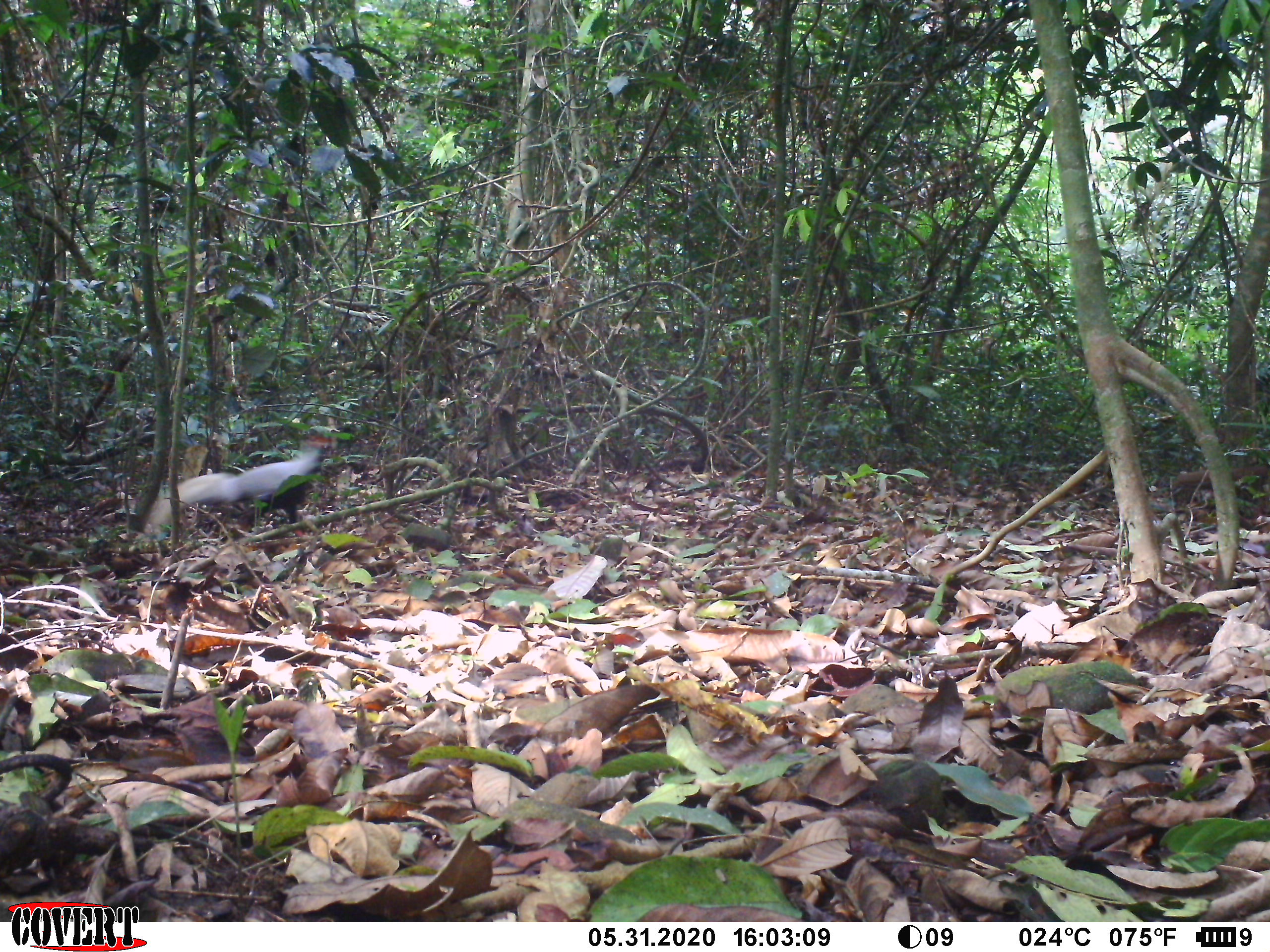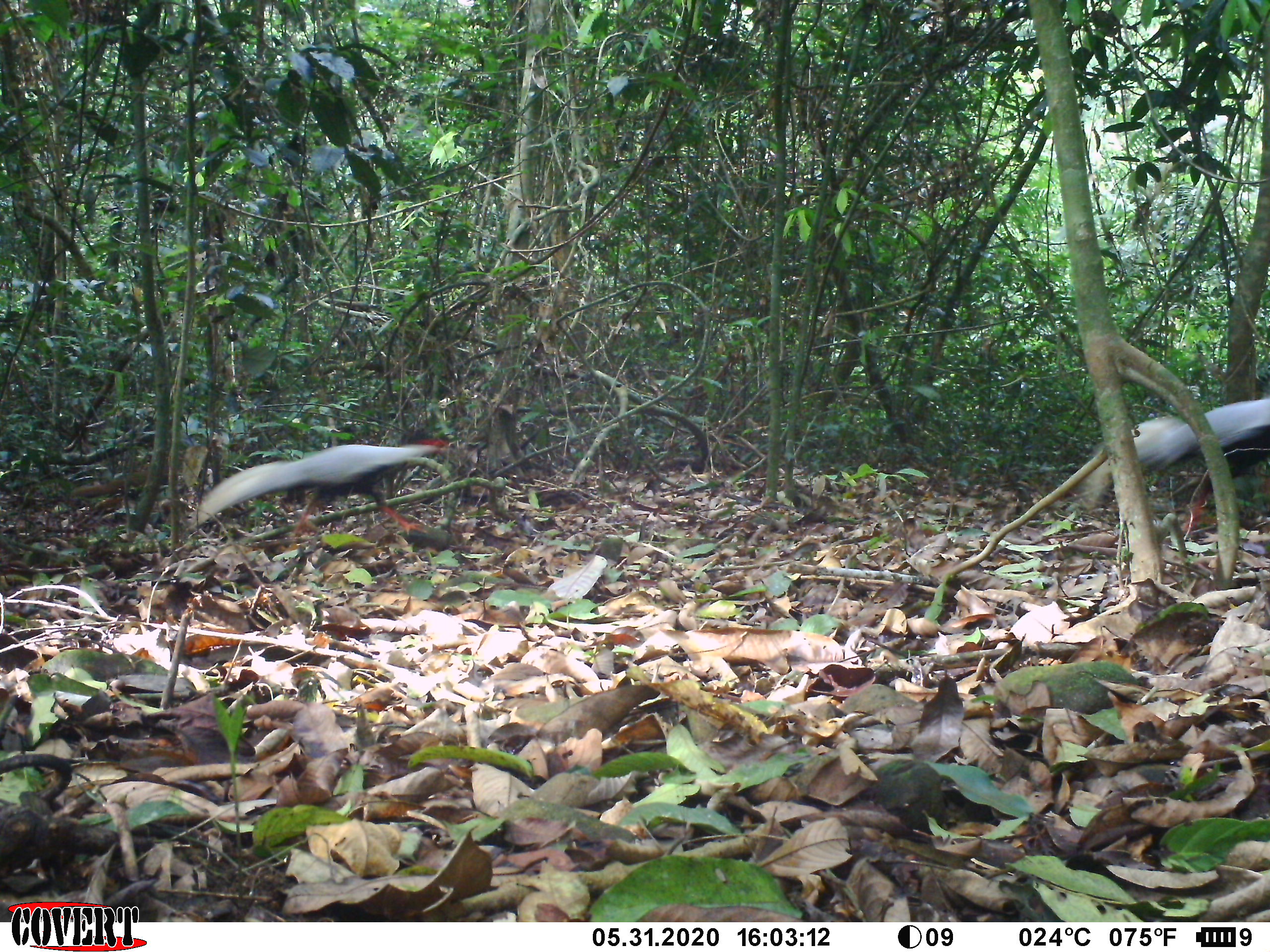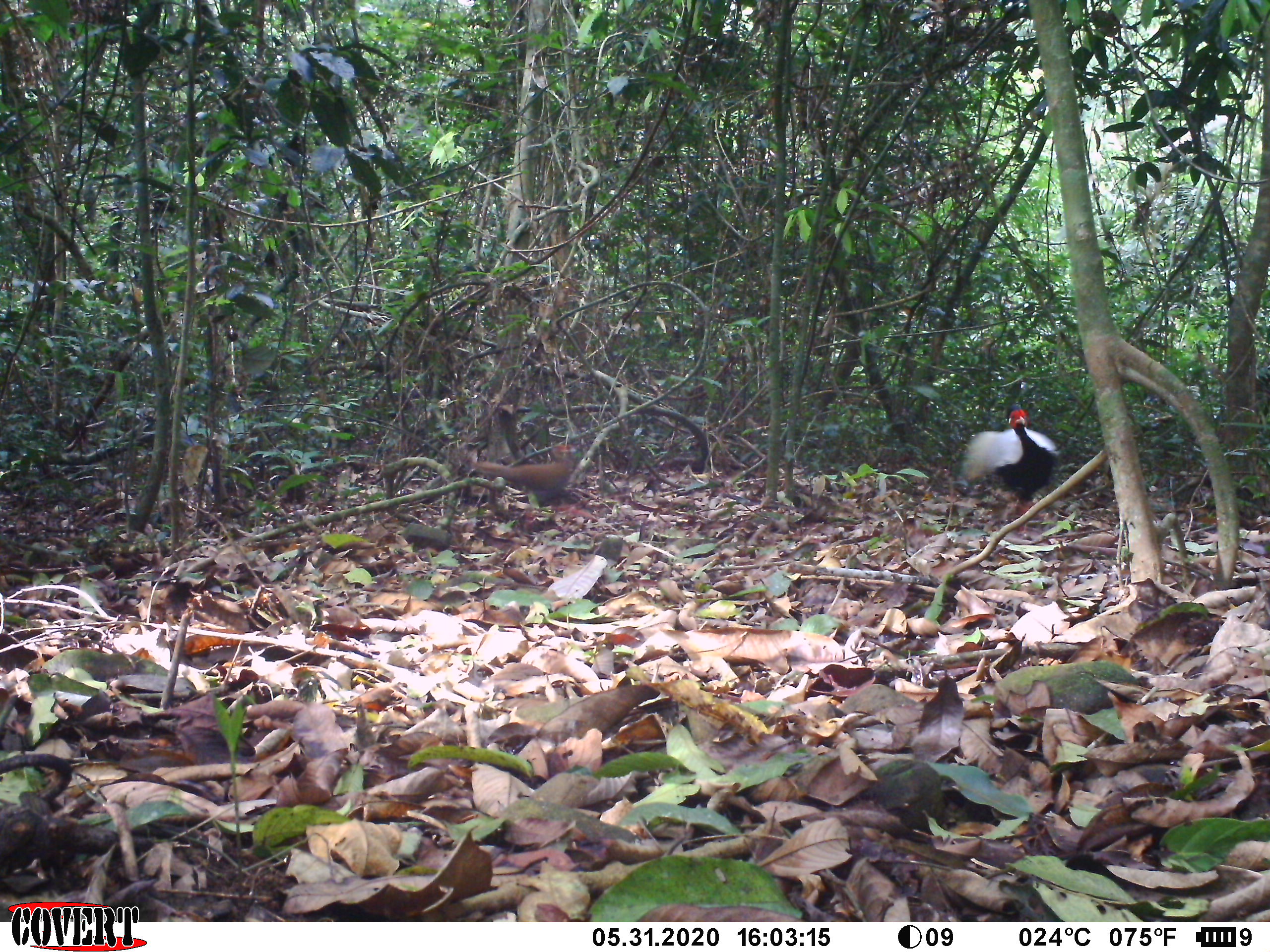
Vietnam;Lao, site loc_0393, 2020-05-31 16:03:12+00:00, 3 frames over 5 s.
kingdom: Animalia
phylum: Chordata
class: Aves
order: Galliformes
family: Phasianidae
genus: Lophura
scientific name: Lophura nycthemera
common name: silver pheasant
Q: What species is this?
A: Silver pheasant (Lophura nycthemera).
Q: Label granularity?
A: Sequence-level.